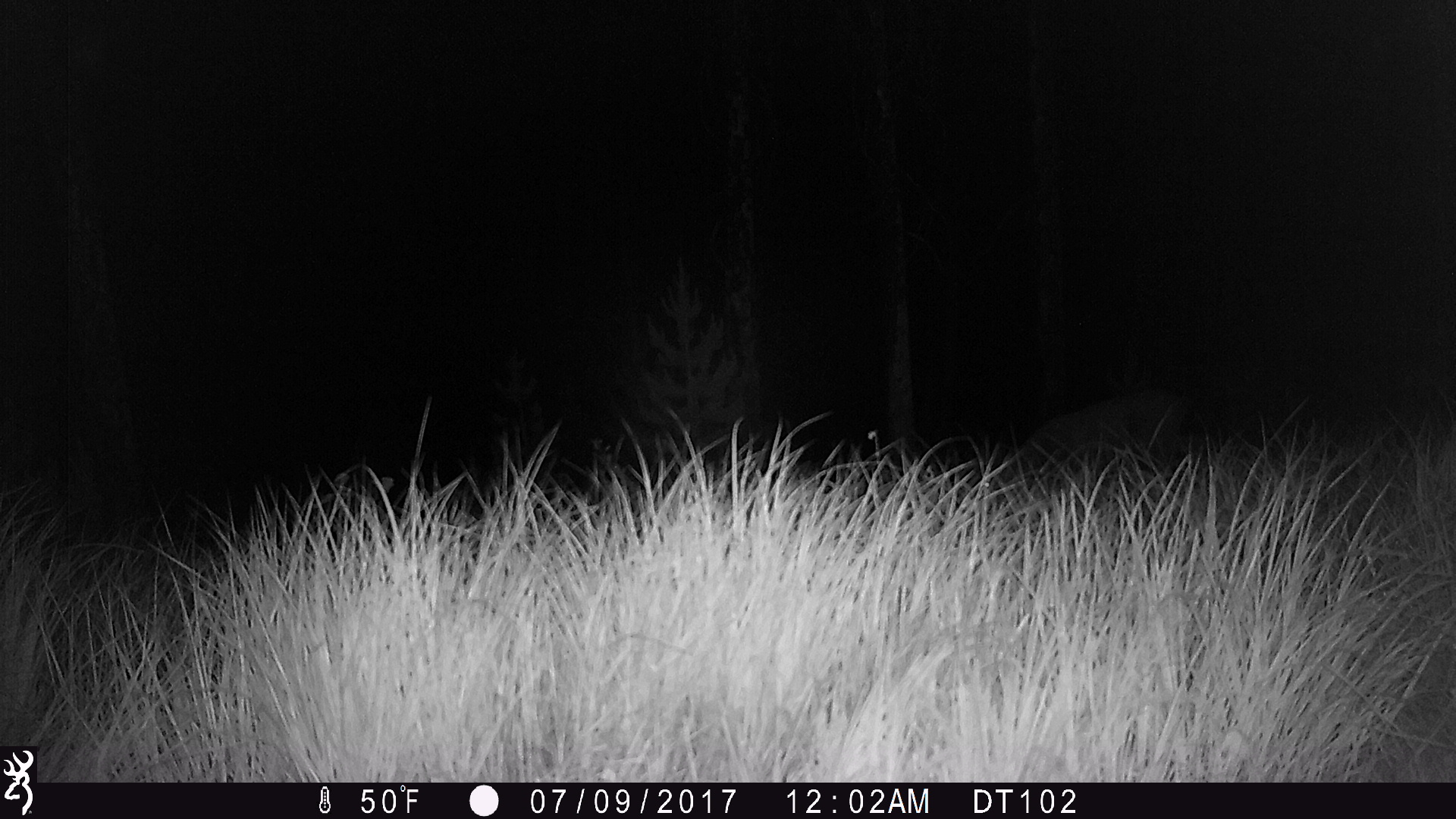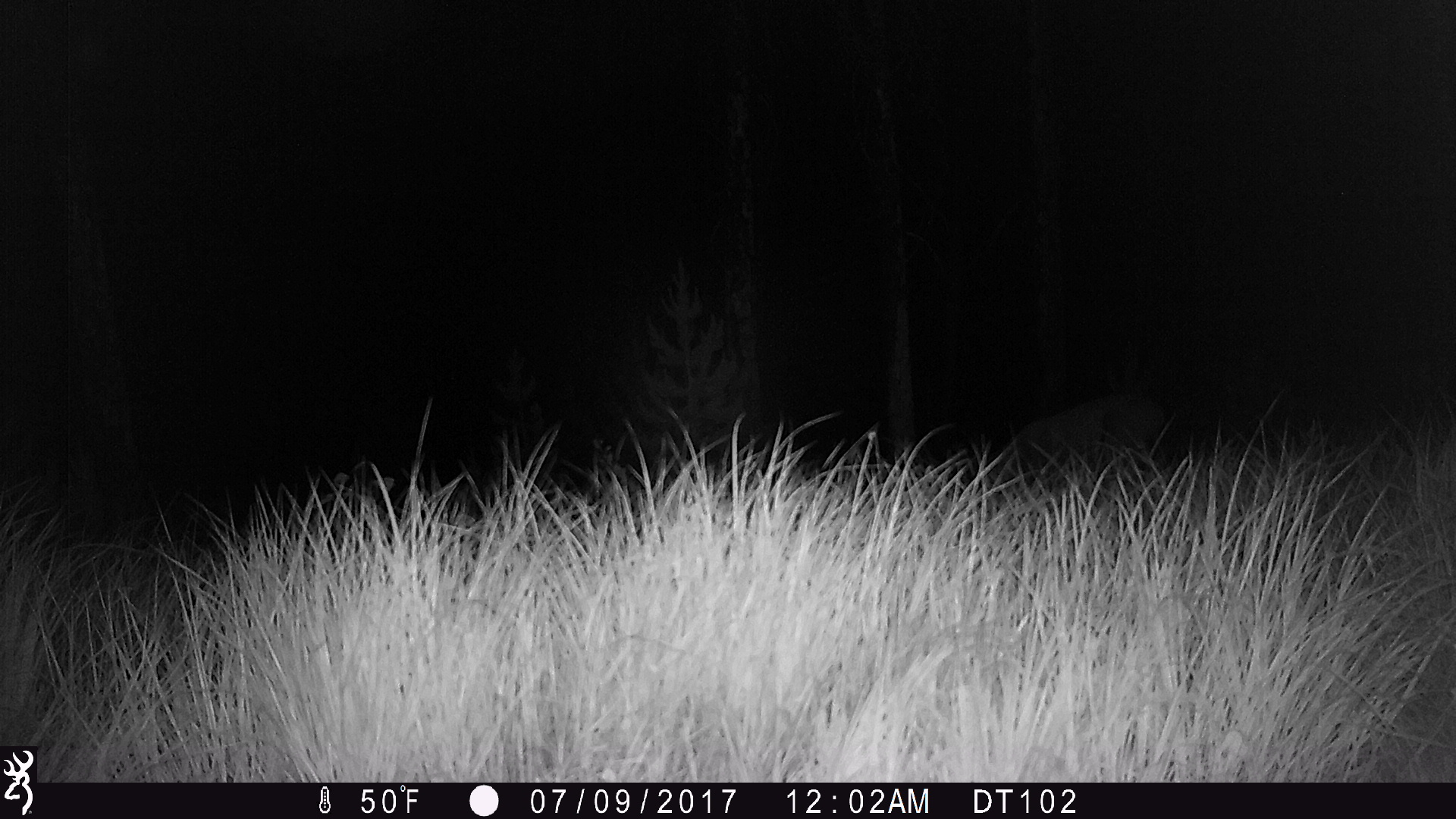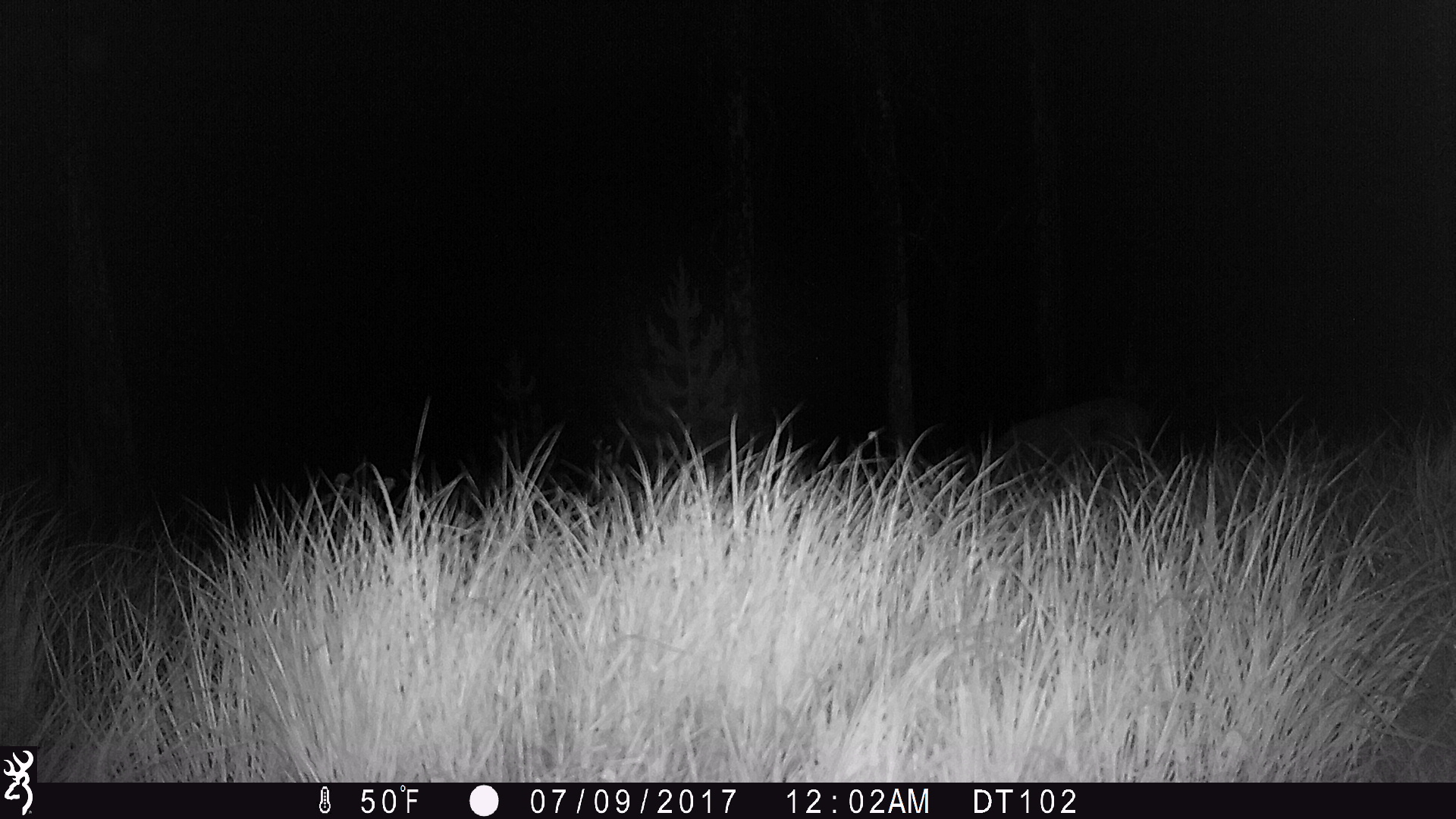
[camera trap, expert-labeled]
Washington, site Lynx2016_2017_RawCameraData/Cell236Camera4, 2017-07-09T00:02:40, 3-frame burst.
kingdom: Animalia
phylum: Chordata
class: Mammalia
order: Artiodactyla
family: Cervidae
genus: Odocoileus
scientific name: Odocoileus hemionus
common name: mule deer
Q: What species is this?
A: Odocoileus hemionus (mule deer).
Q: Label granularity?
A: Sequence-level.